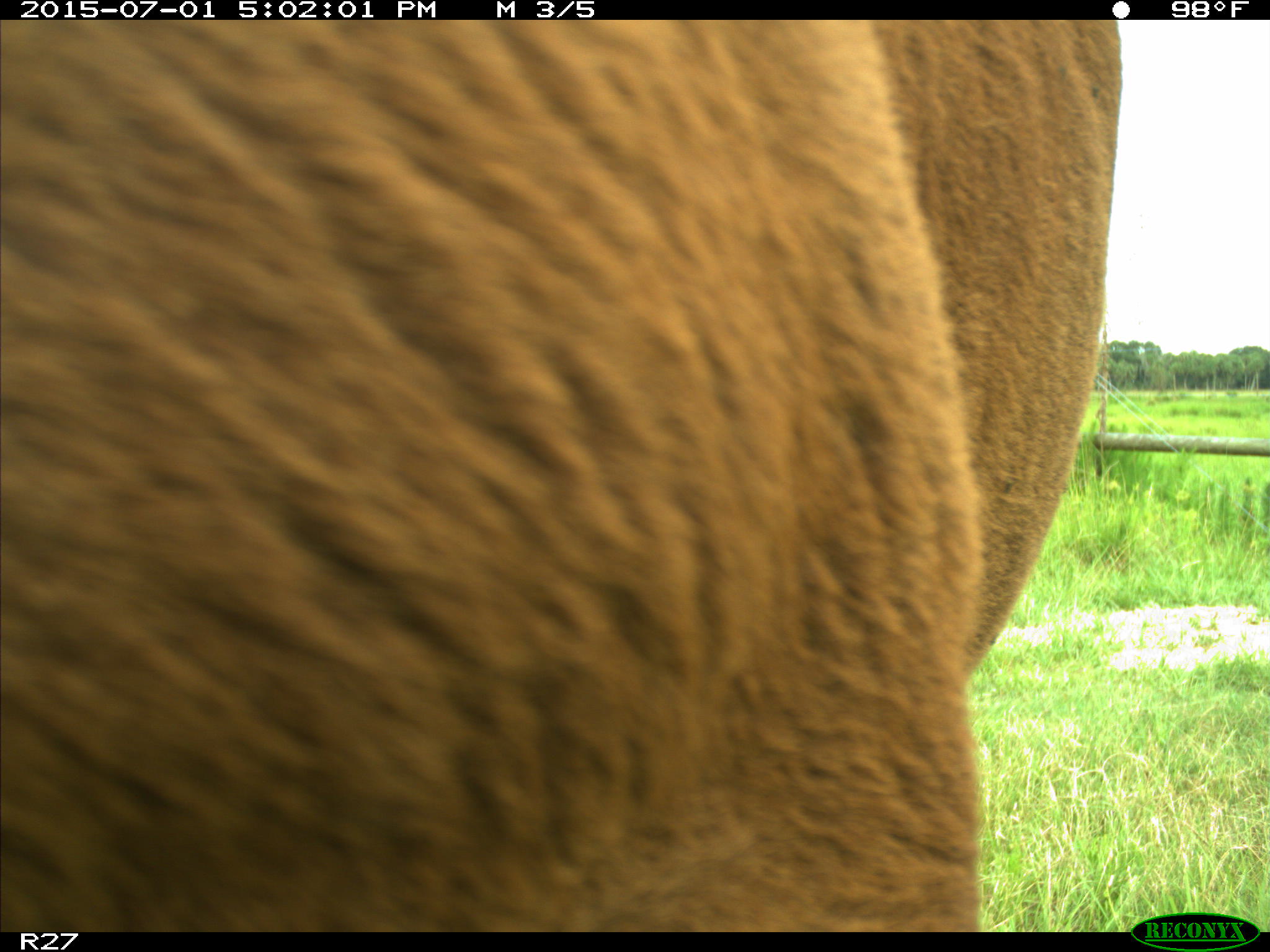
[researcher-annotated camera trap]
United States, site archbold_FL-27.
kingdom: Animalia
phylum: Chordata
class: Mammalia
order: Artiodactyla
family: Bovidae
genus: Bos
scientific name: Bos taurus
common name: domestic cow